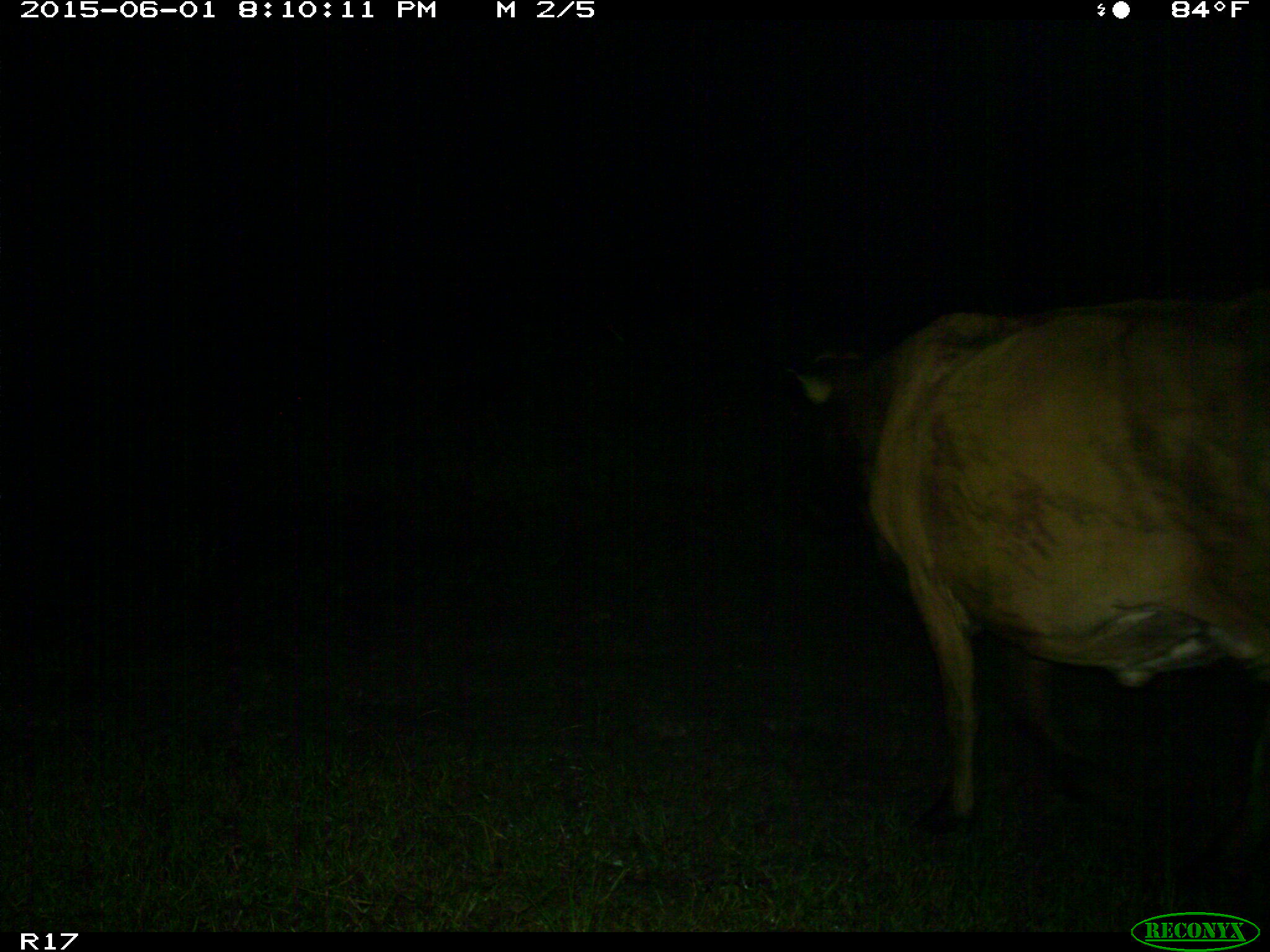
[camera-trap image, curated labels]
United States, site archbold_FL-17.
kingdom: Animalia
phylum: Chordata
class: Mammalia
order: Artiodactyla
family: Bovidae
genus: Bos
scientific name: Bos taurus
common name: domestic cow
Bos taurus (domestic cow).